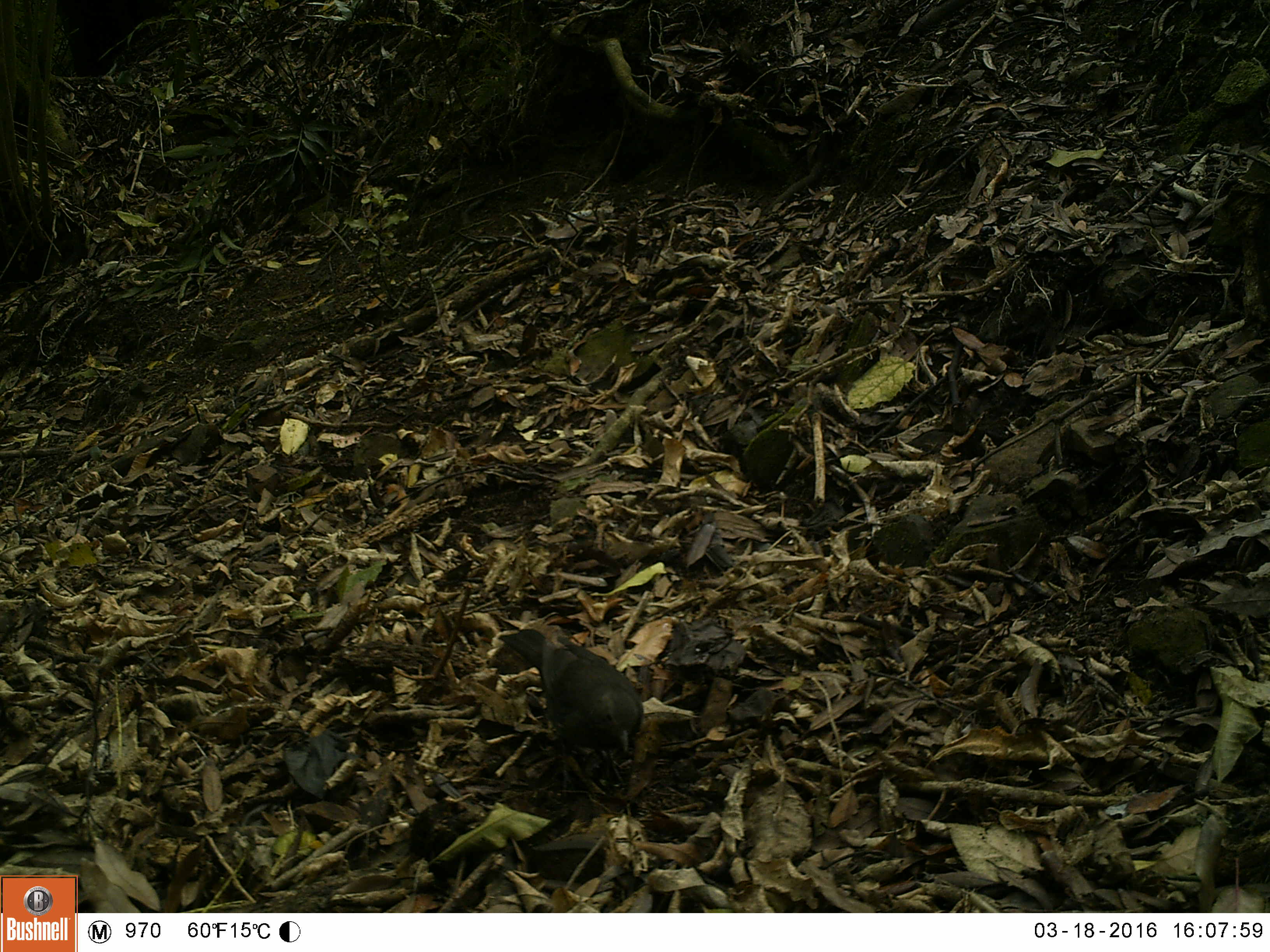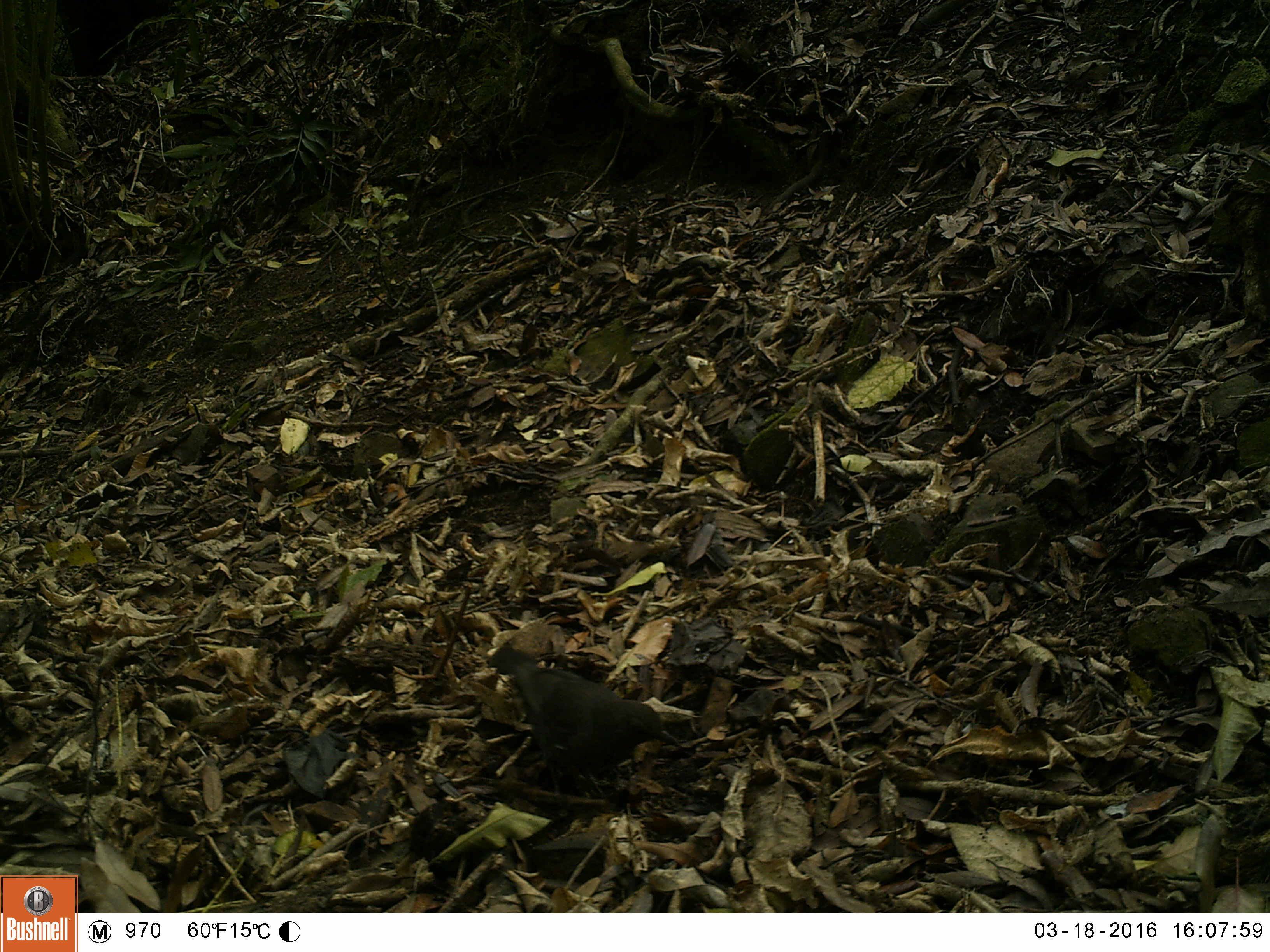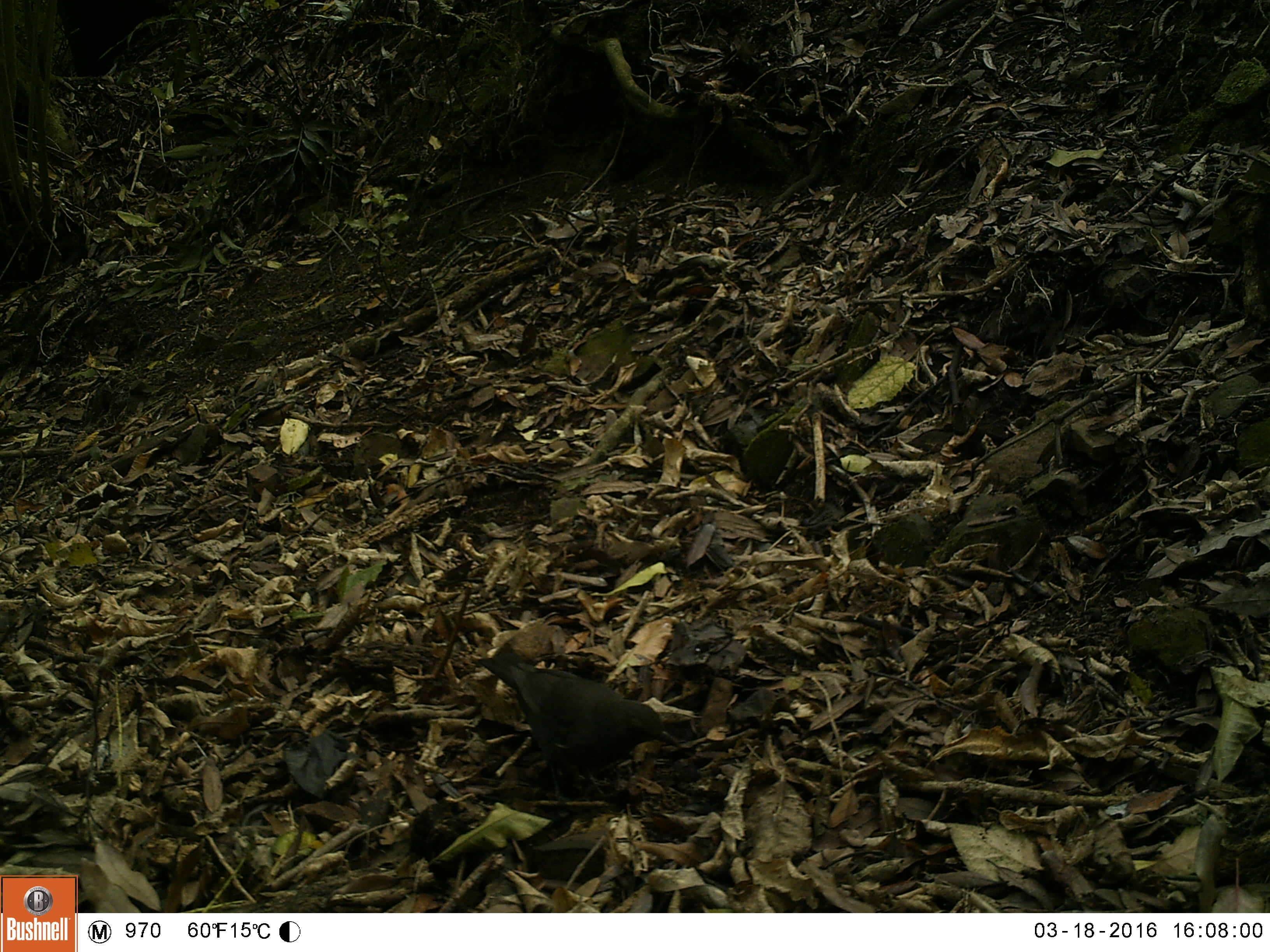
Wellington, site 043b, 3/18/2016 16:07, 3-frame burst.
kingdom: Animalia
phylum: Chordata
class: Aves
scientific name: Aves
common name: bird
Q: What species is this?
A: Bird (Aves).